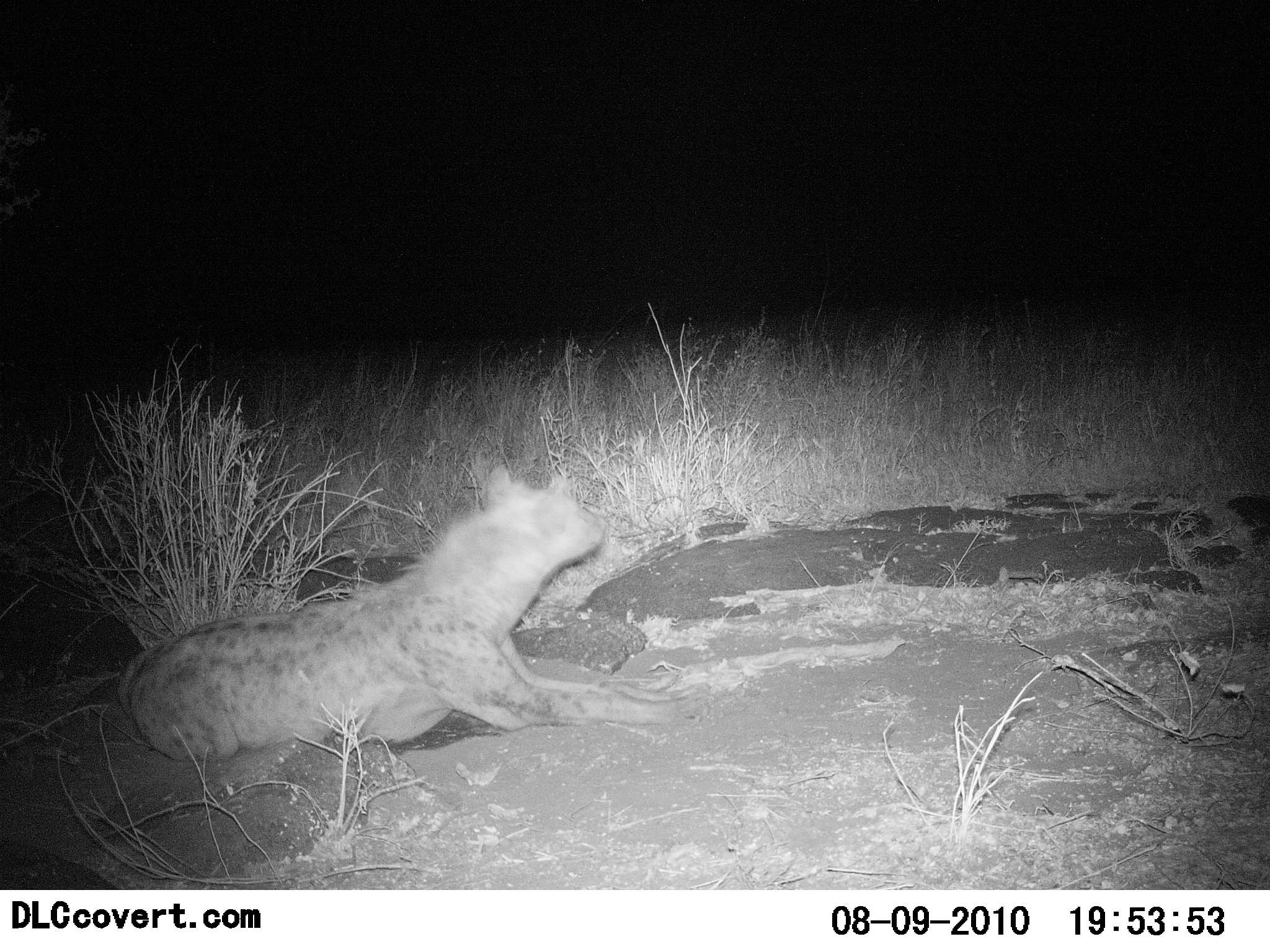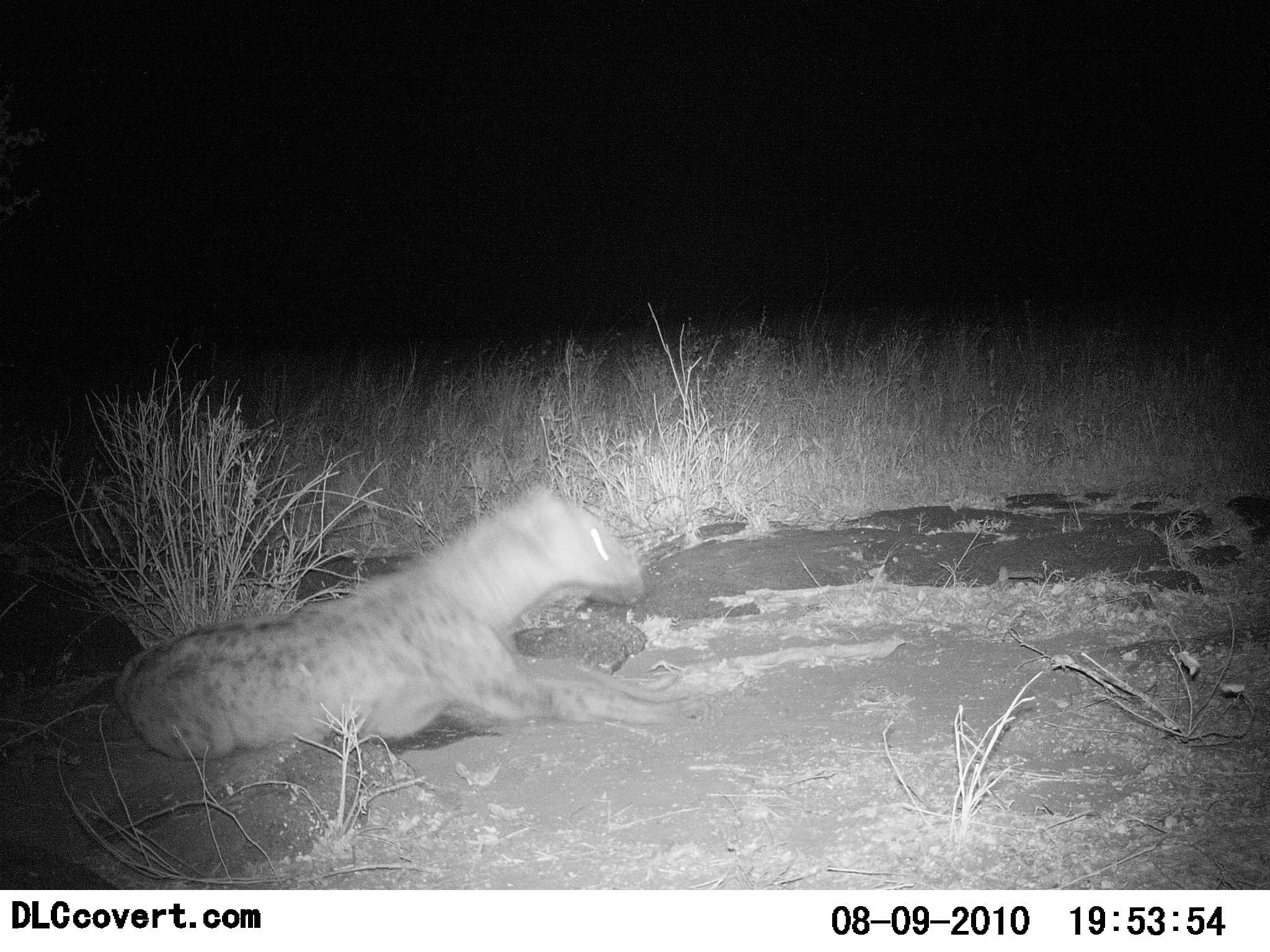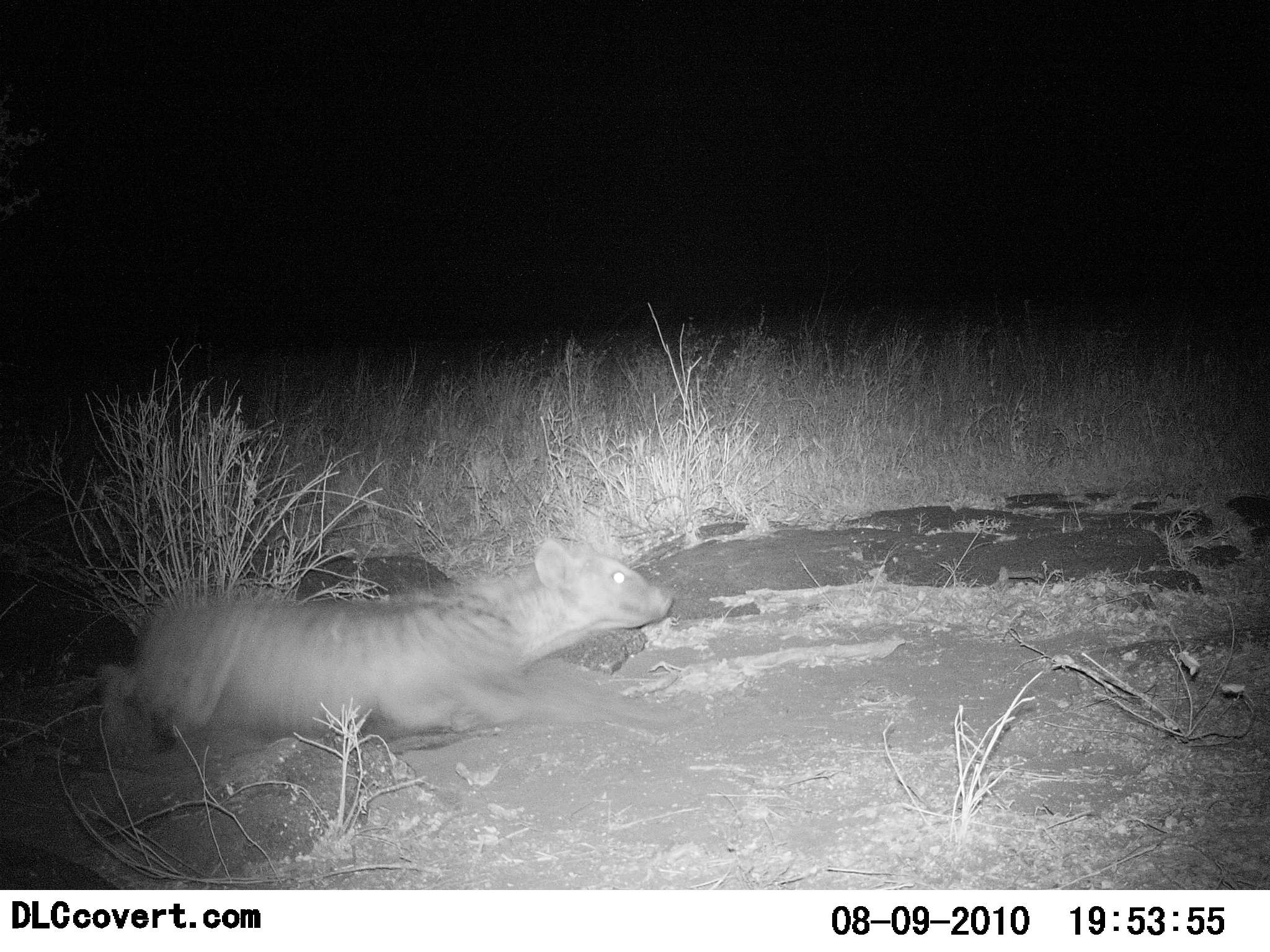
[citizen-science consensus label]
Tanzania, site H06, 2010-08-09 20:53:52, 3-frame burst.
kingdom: Animalia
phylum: Chordata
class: Mammalia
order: Carnivora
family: Hyaenidae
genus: Crocuta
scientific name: Crocuta crocuta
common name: spotted hyena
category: hyenaspotted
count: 1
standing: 0%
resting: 100%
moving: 23%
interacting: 0%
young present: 0%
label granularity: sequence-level